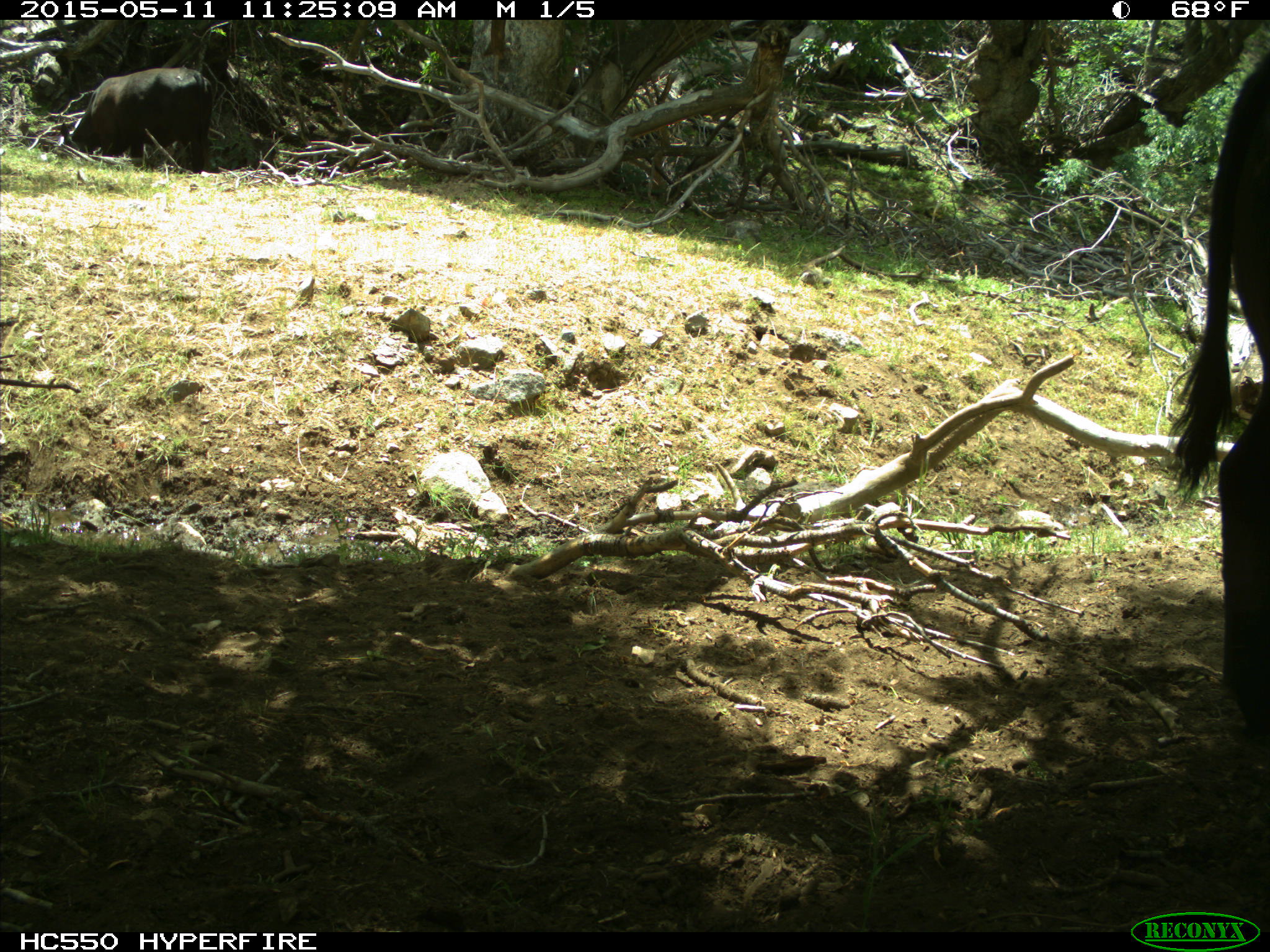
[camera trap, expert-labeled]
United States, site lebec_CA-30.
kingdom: Animalia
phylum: Chordata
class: Mammalia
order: Artiodactyla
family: Bovidae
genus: Bos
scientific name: Bos taurus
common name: domestic cow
Bos taurus (domestic cow).